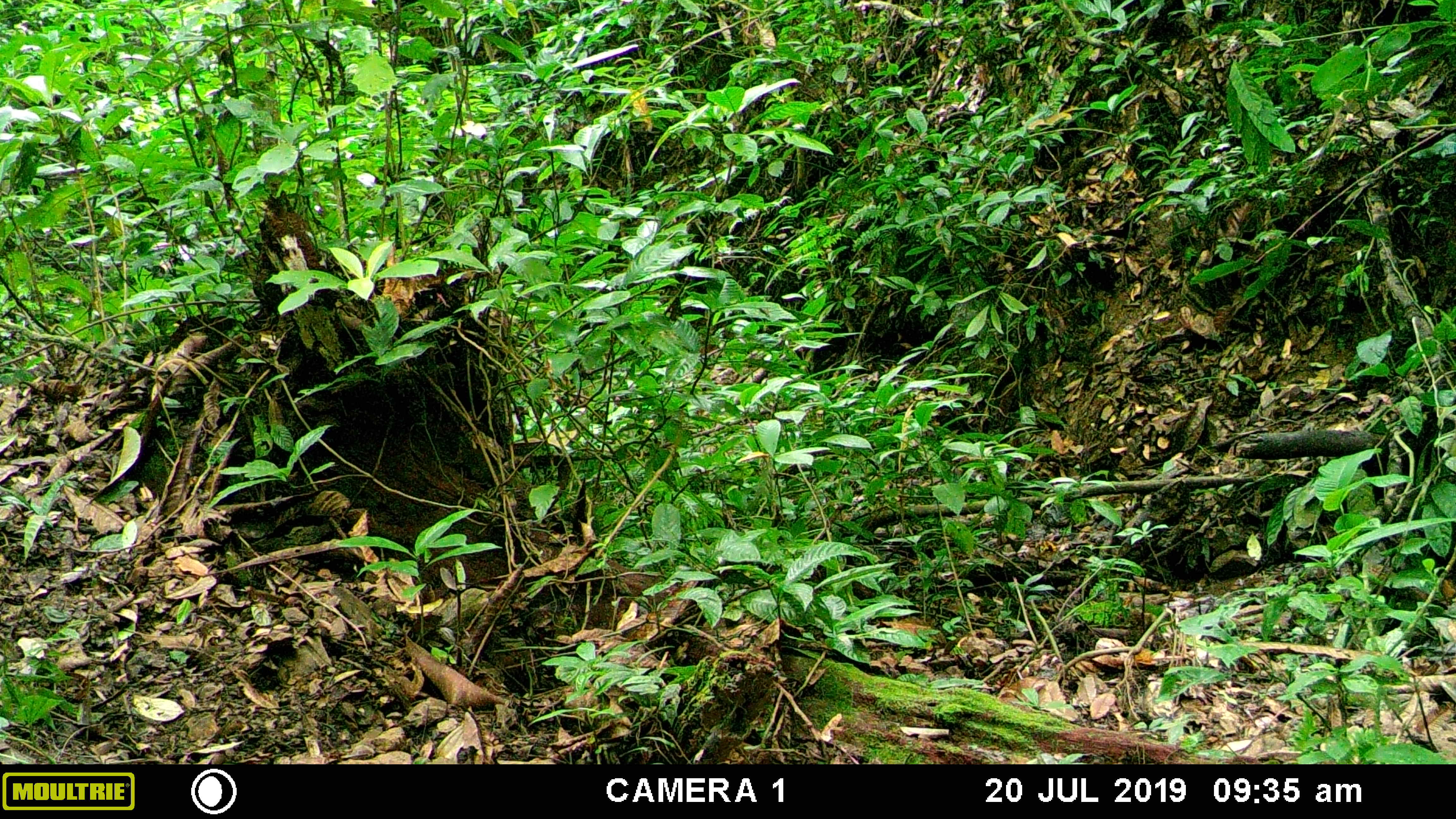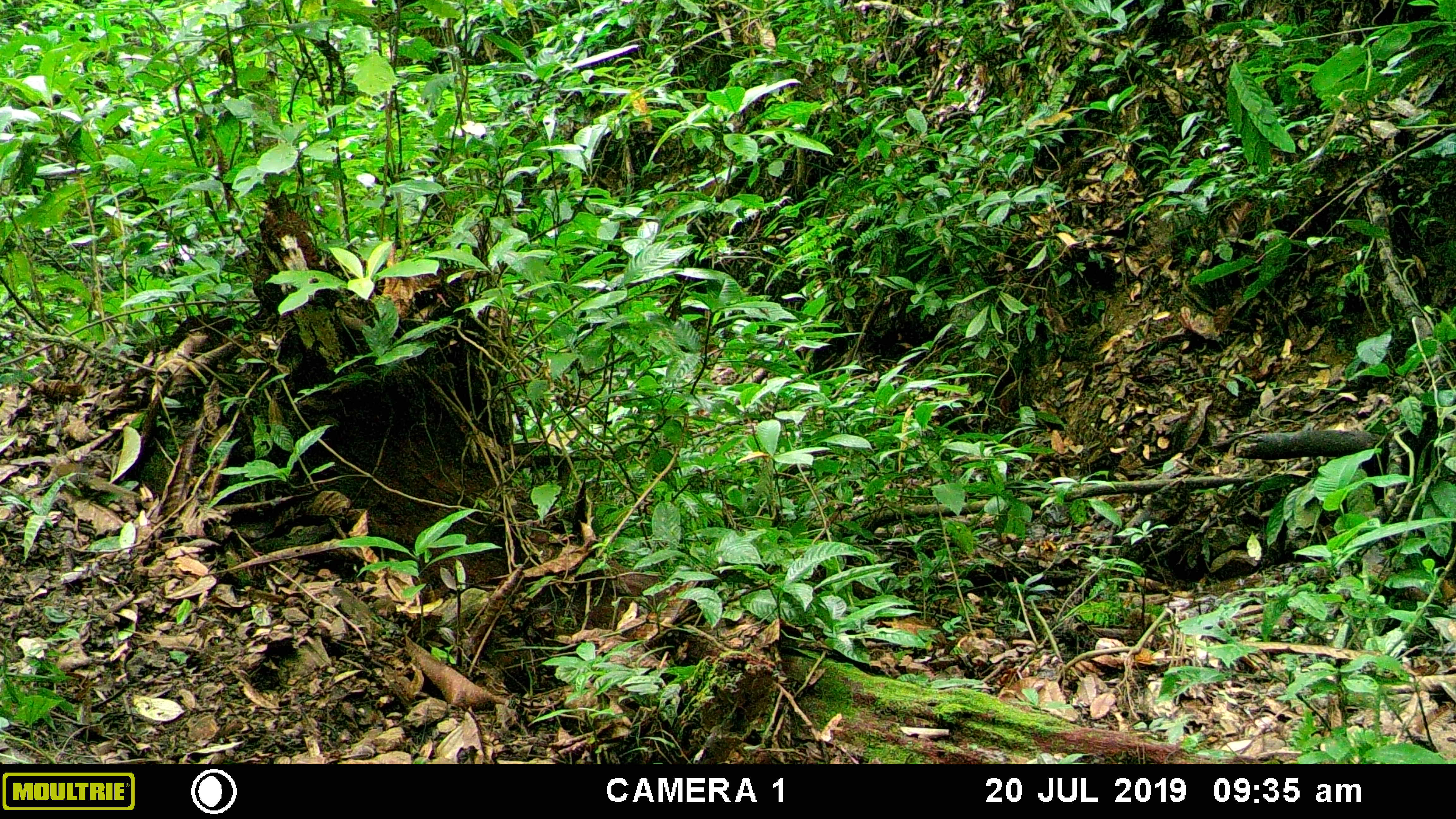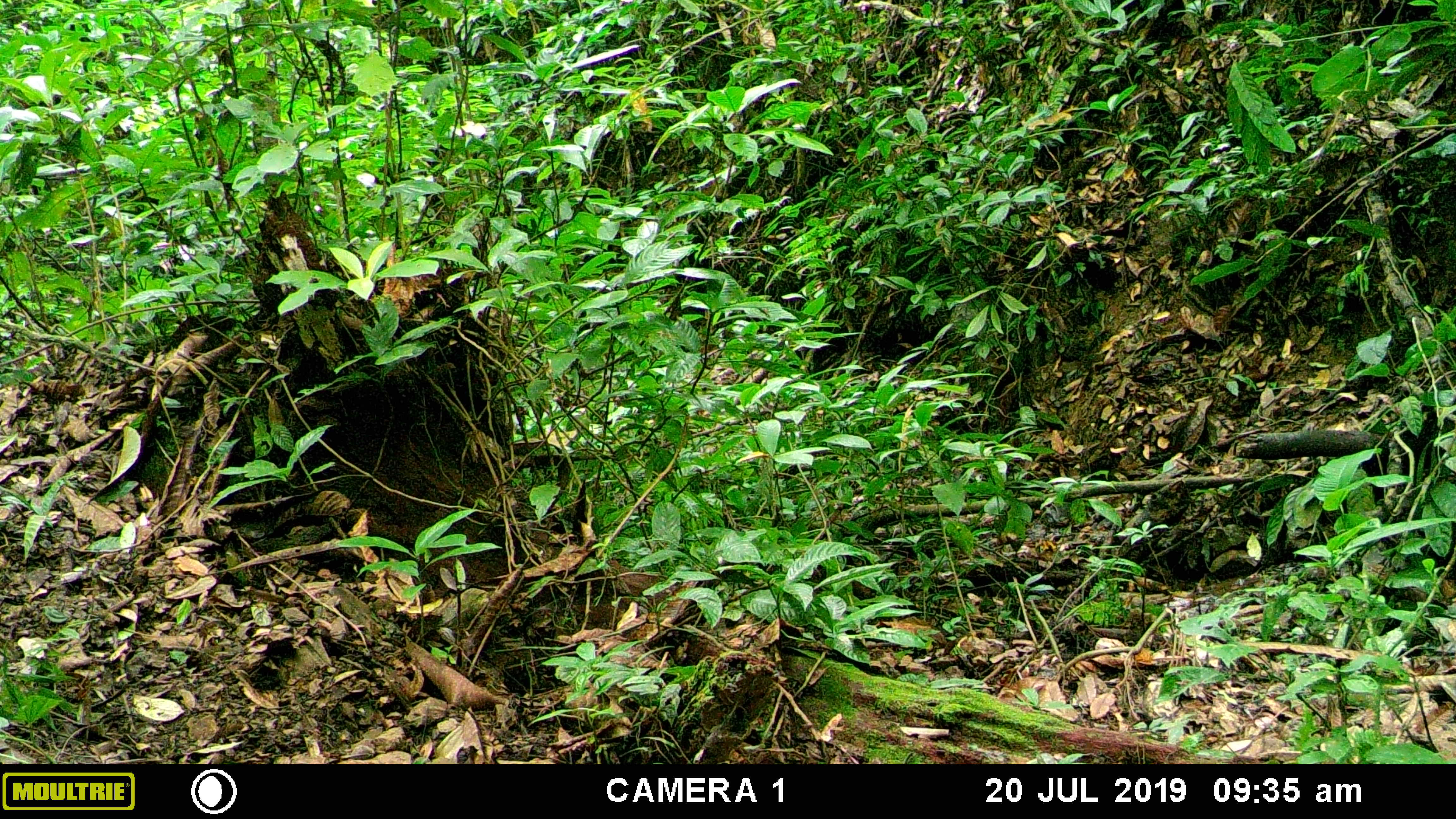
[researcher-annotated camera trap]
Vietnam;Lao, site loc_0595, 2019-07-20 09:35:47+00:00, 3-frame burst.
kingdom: Animalia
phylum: Chordata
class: Mammalia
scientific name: Mammalia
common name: mammal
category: unidentified small mammal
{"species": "unidentified small mammal (mammal) (Mammalia)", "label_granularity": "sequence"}